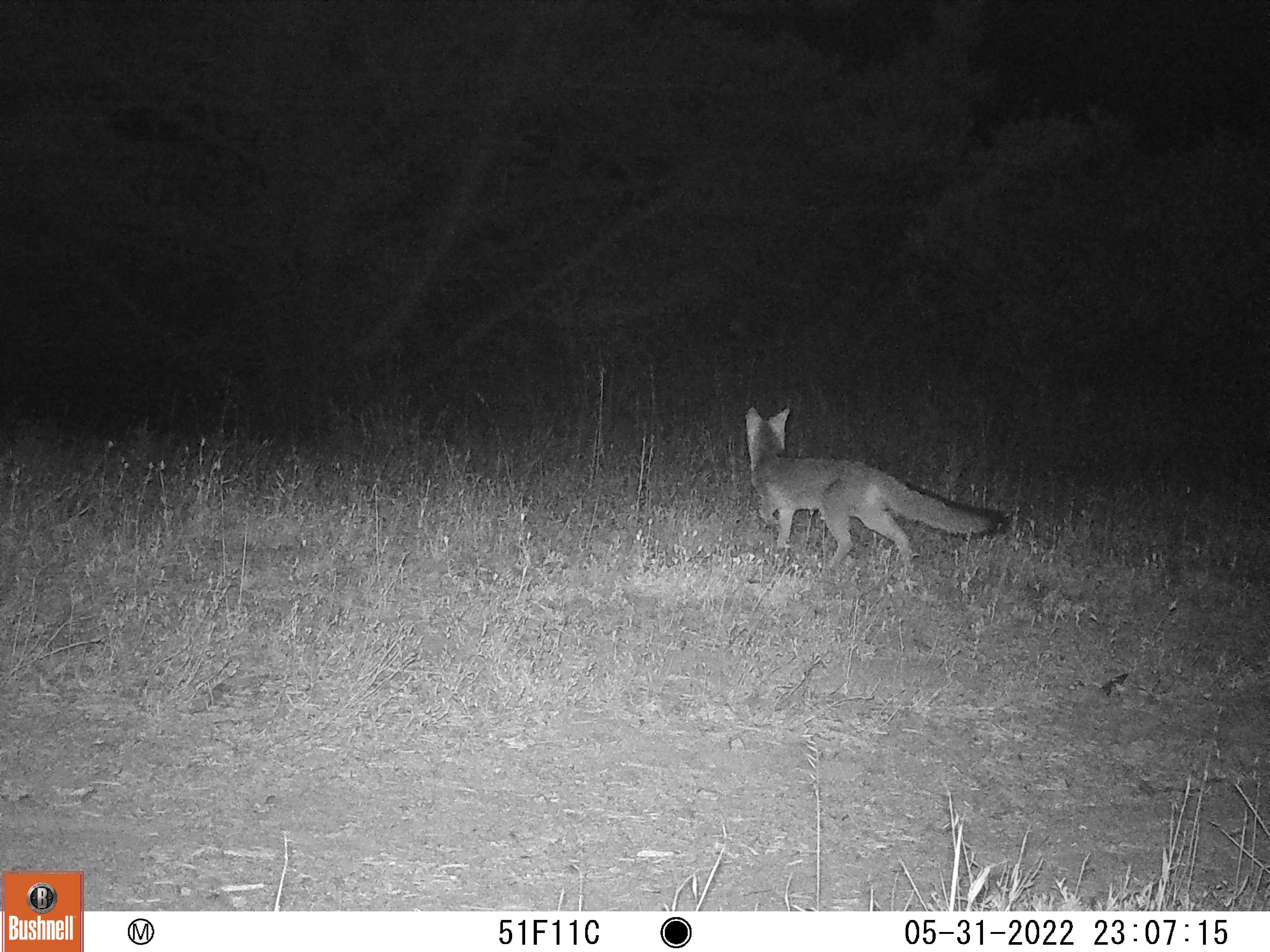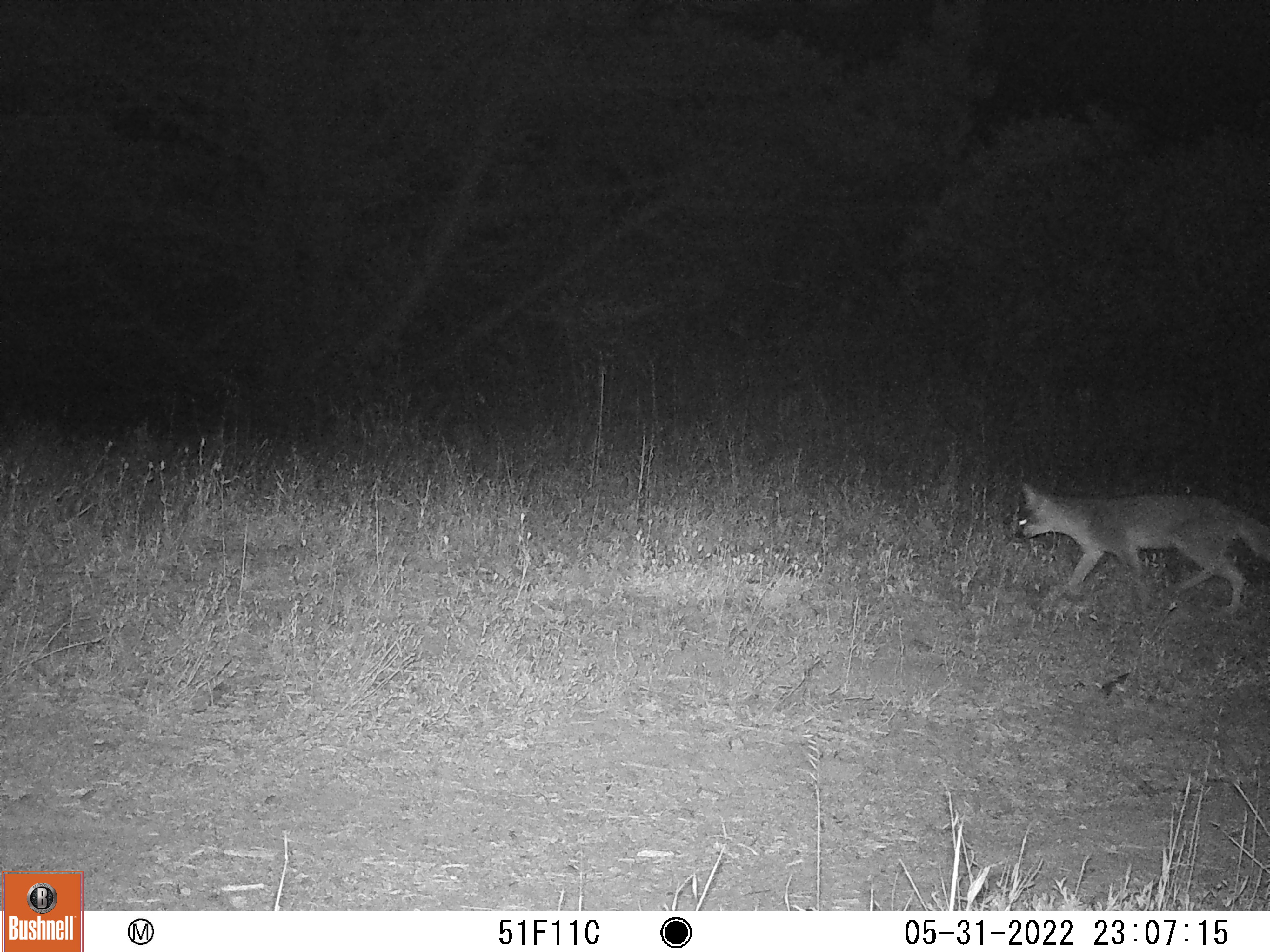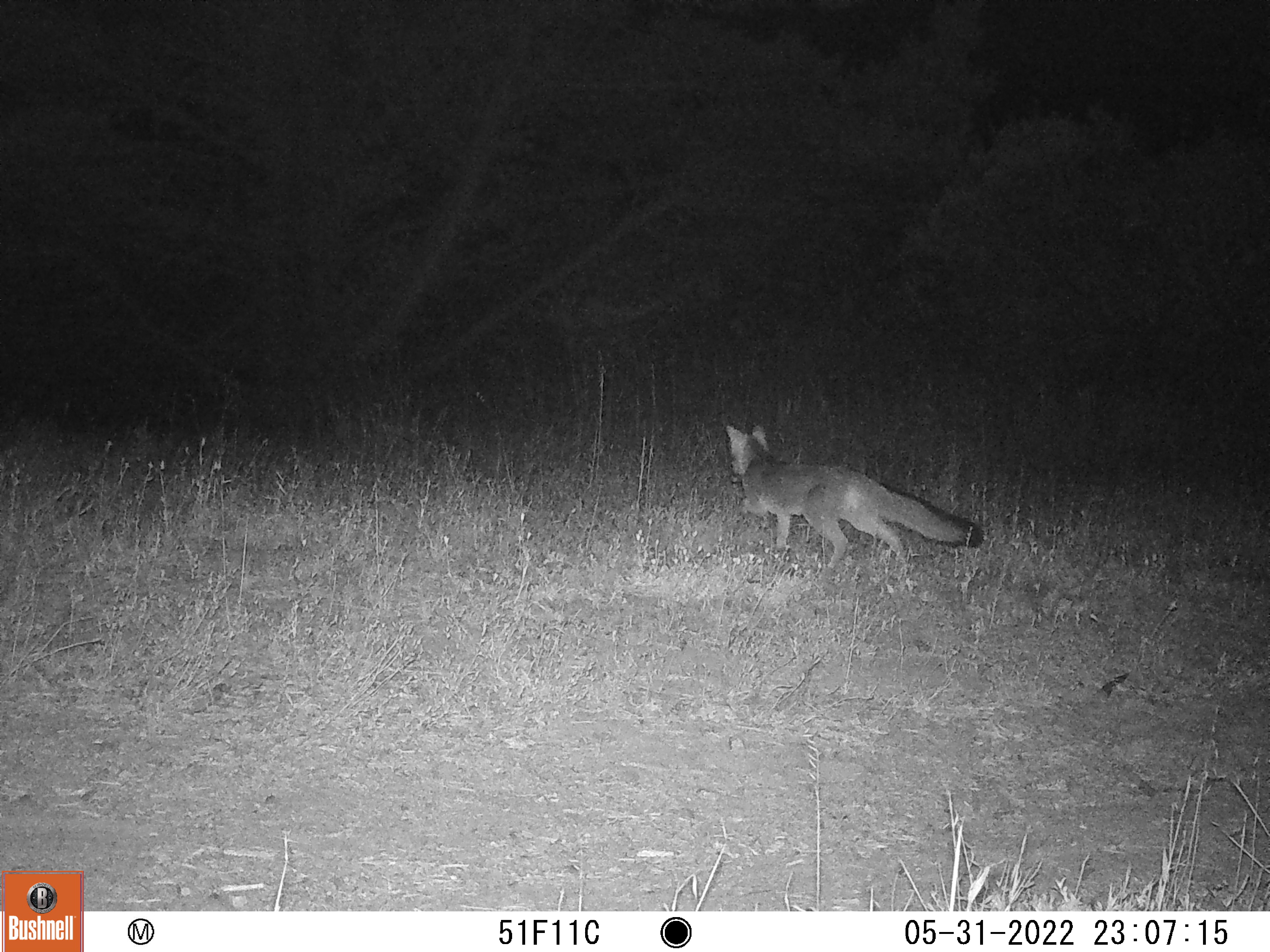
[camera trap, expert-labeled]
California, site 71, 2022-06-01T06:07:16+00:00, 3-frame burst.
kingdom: Animalia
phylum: Chordata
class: Mammalia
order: Carnivora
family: Canidae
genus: Urocyon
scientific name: Urocyon cinereoargenteus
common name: gray fox